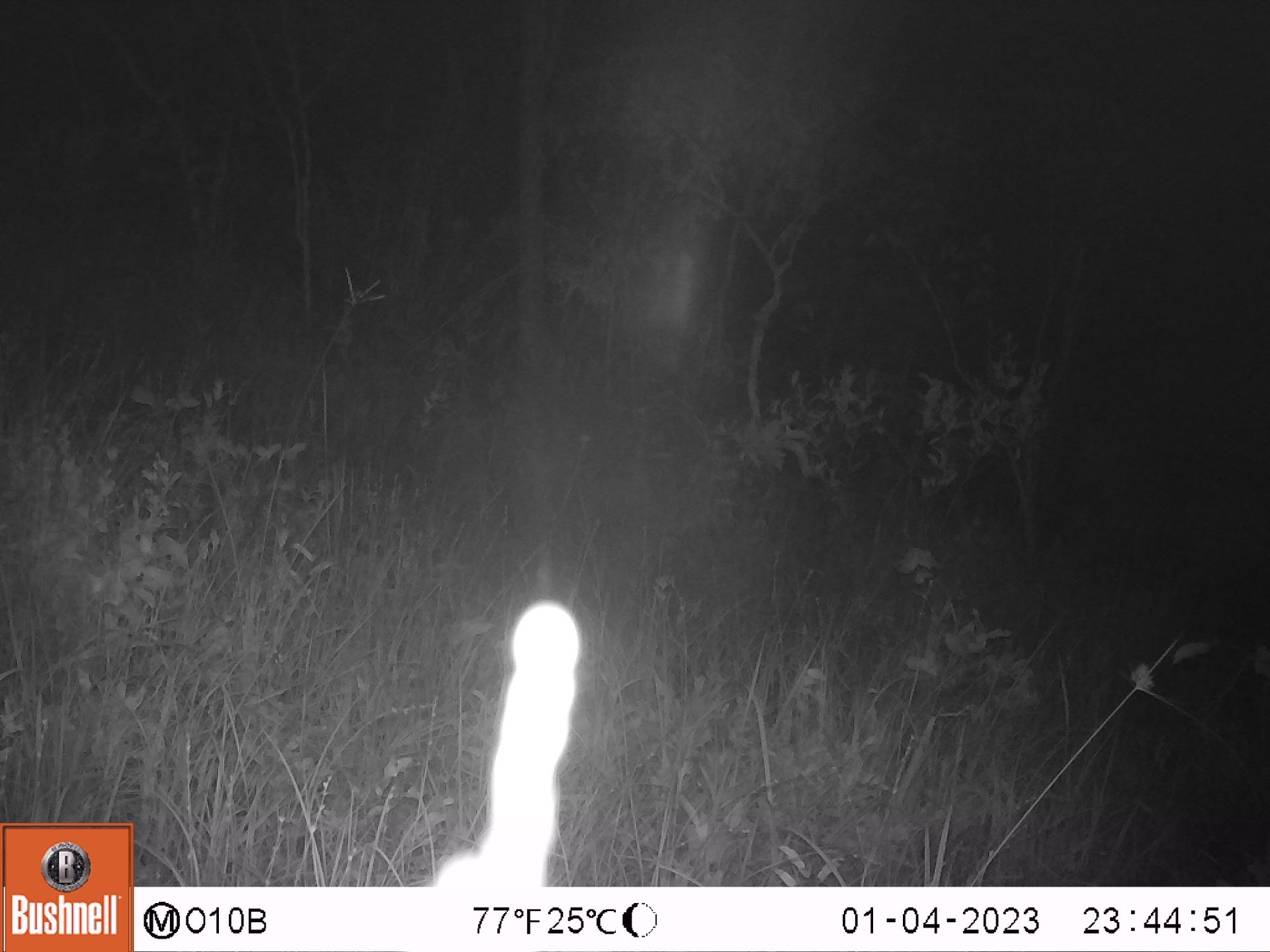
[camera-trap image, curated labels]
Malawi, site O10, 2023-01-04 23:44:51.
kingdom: Animalia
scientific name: Animalia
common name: other animal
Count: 1.